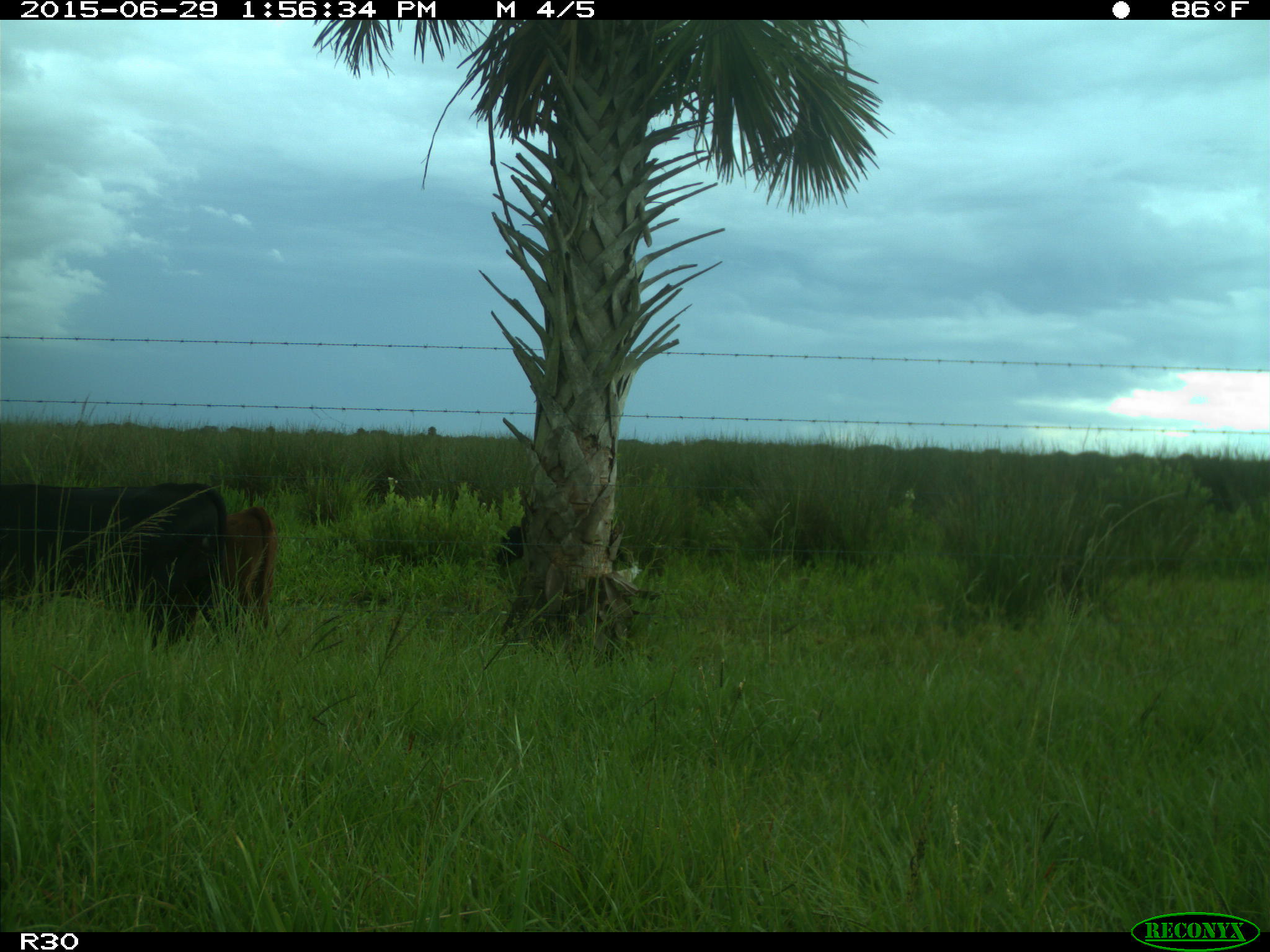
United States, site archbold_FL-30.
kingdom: Animalia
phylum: Chordata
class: Mammalia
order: Artiodactyla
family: Bovidae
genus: Bos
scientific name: Bos taurus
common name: domestic cow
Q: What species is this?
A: Bos taurus (domestic cow).